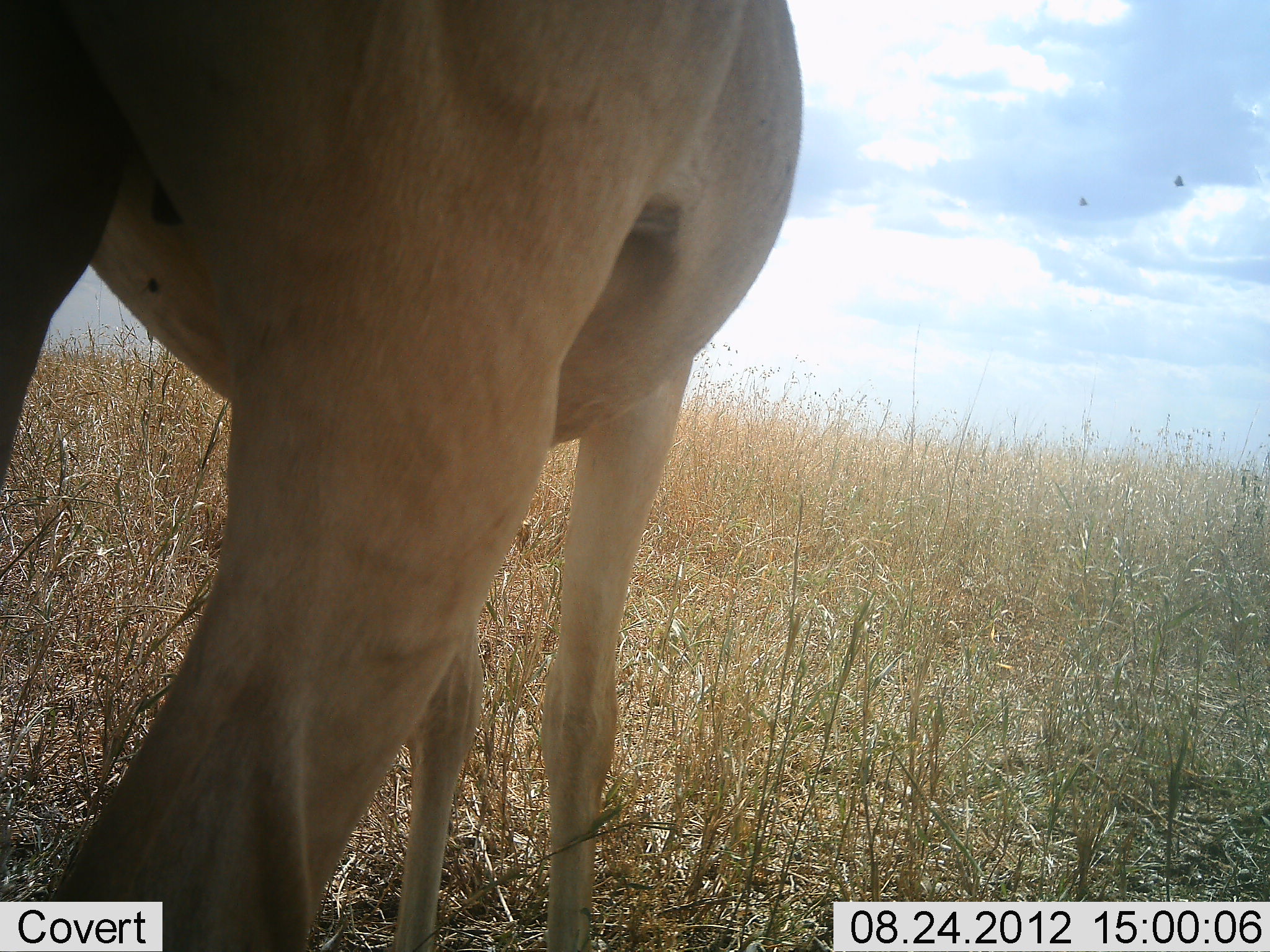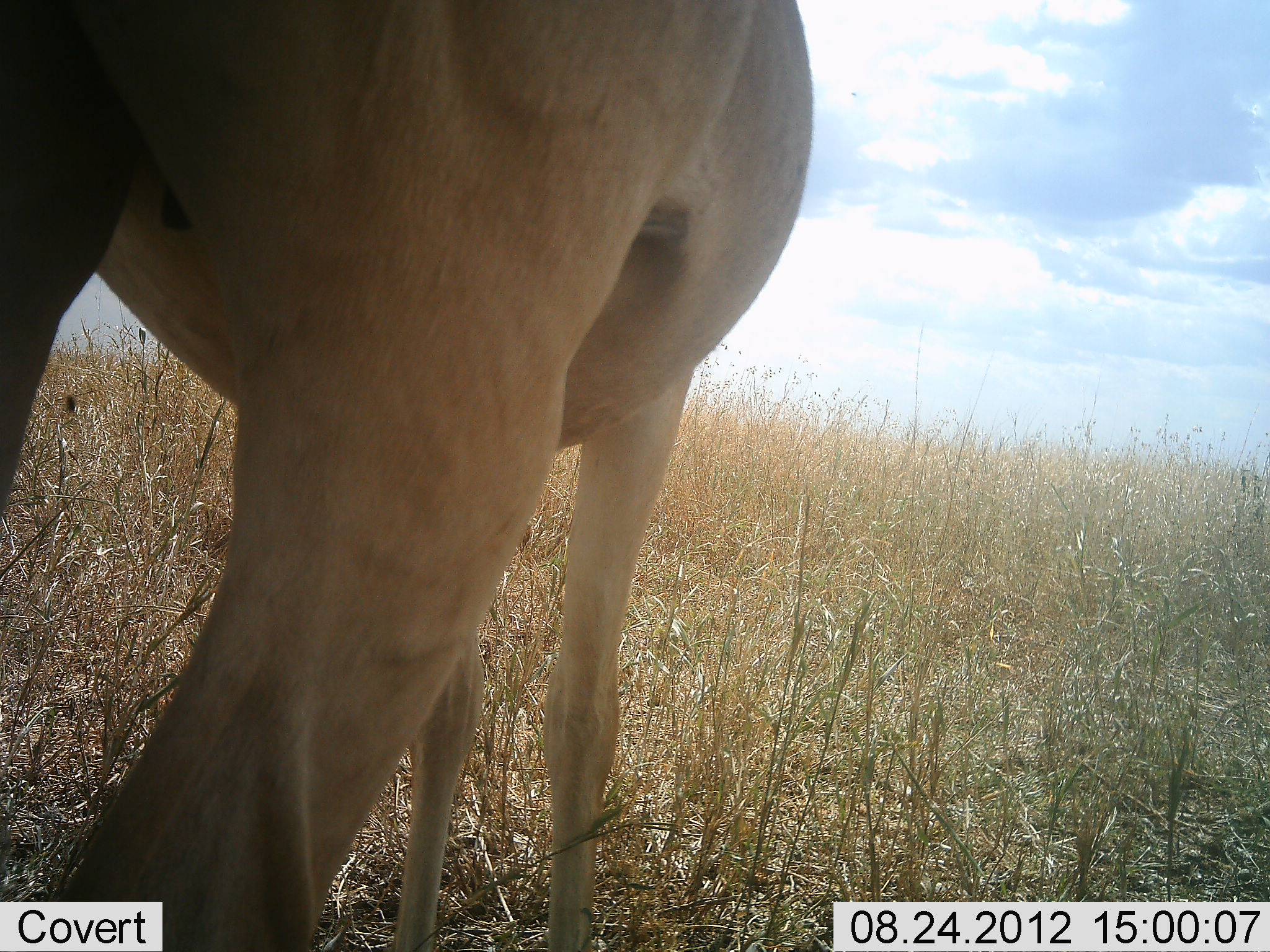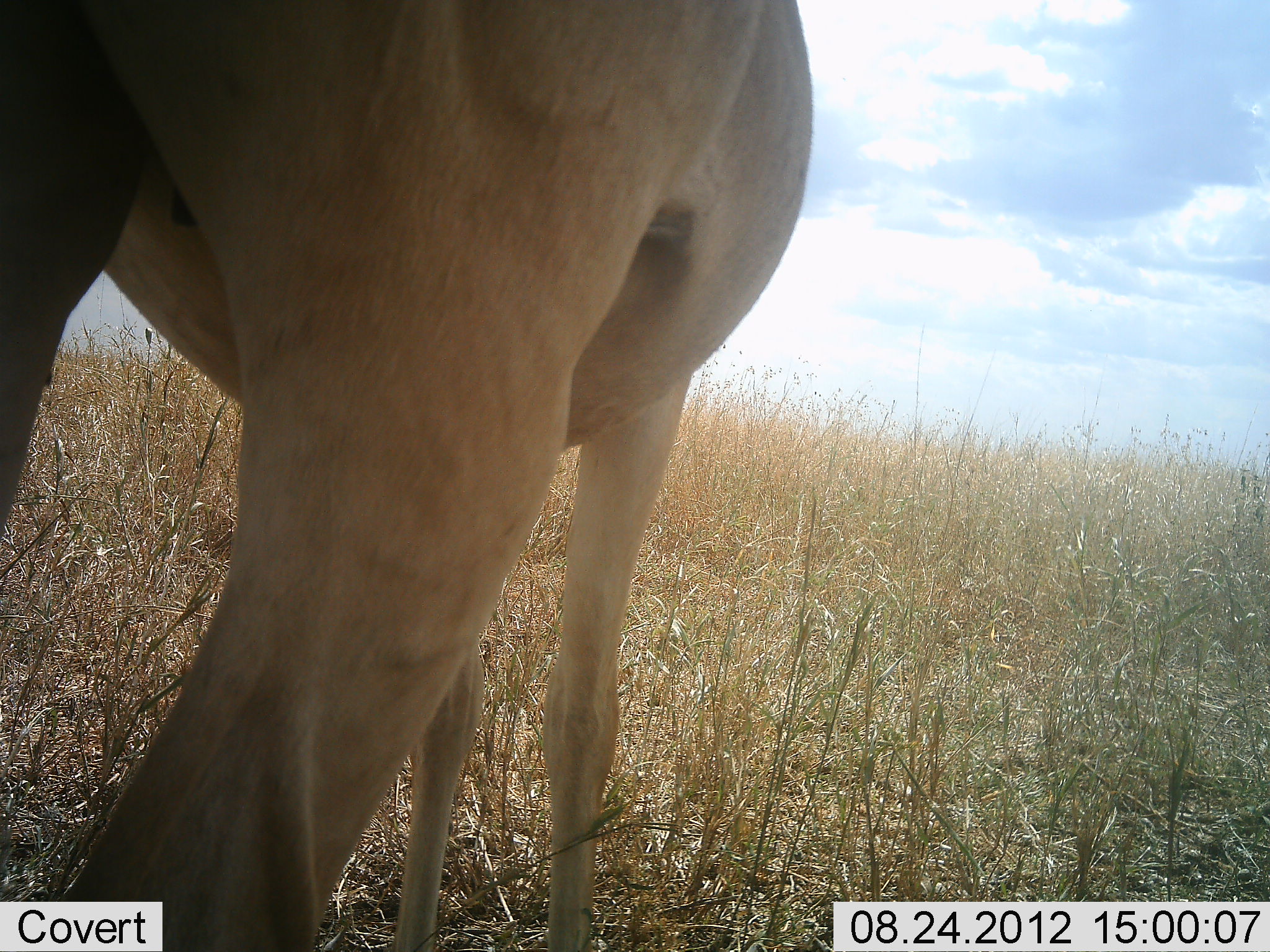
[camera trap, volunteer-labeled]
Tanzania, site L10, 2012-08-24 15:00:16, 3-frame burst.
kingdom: Animalia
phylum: Chordata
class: Mammalia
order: Artiodactyla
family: Bovidae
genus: Alcelaphus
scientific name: Alcelaphus buselaphus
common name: hartebeest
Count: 1.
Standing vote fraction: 100%.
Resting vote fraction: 0%.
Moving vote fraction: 0%.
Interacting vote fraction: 0%.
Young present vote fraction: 0%.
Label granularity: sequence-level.